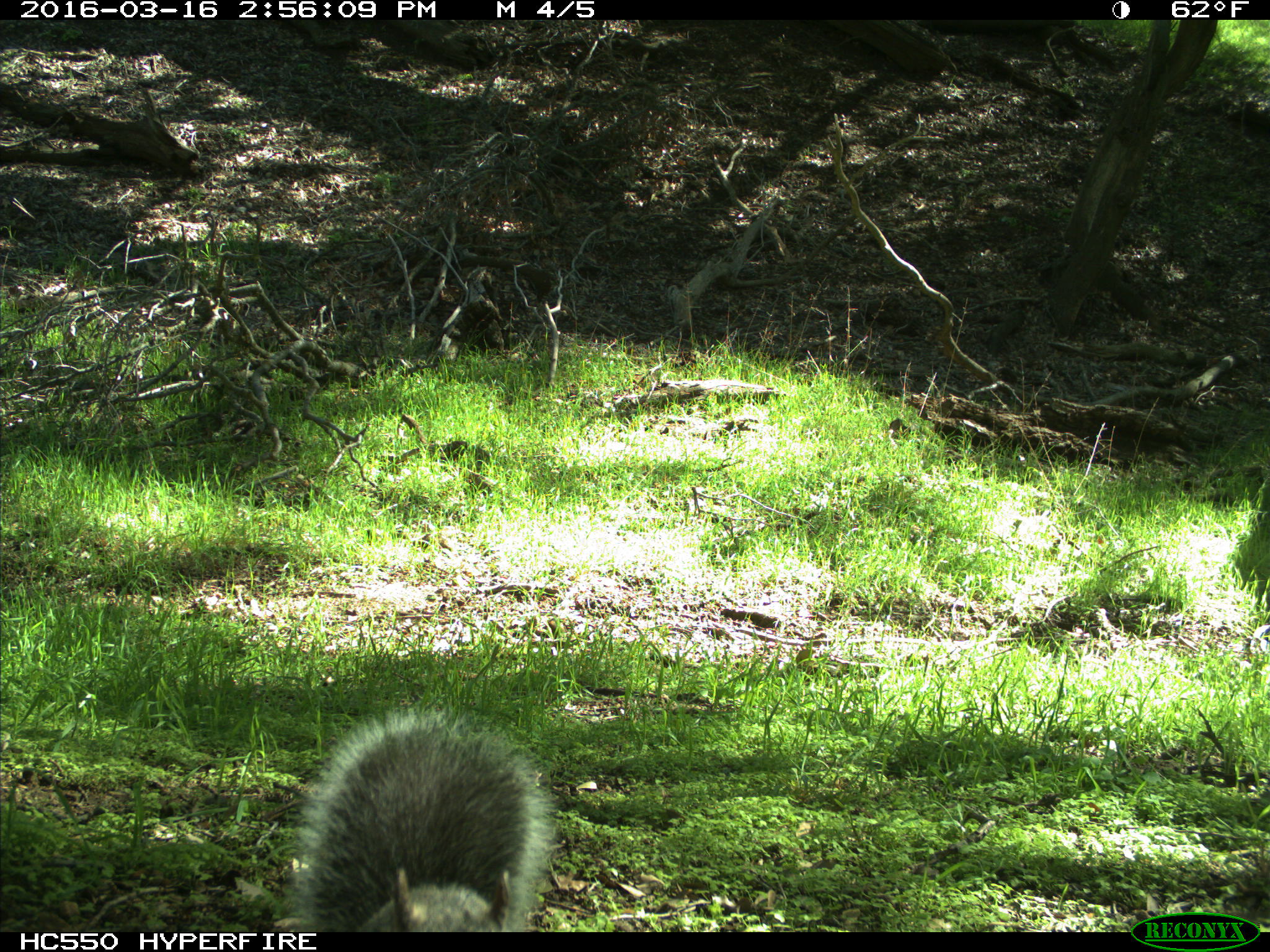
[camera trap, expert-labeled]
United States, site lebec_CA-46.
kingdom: Animalia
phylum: Chordata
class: Mammalia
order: Rodentia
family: Sciuridae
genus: Sciurus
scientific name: Sciurus carolinensis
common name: eastern gray squirrel